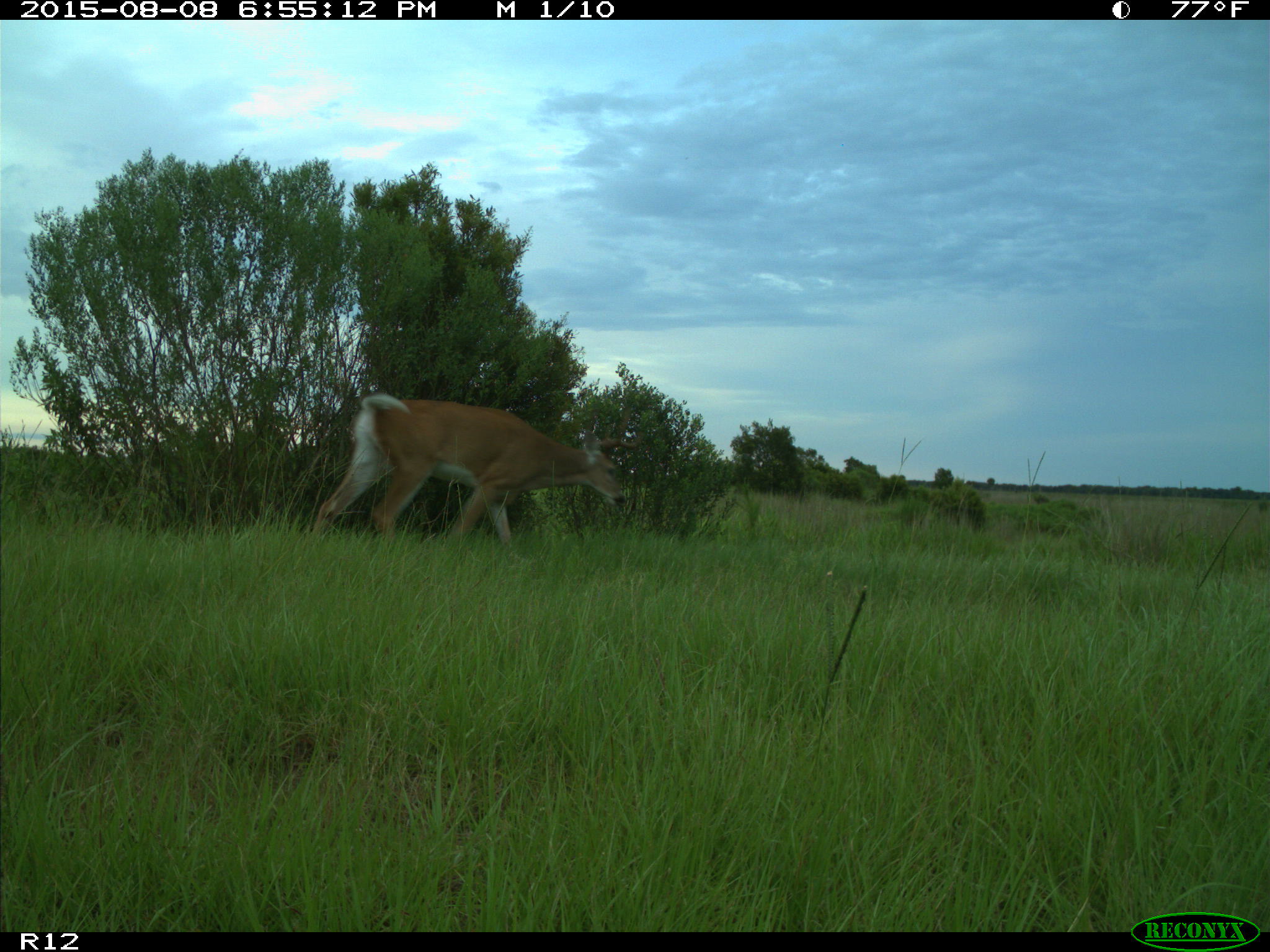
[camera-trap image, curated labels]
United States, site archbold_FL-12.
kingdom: Animalia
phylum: Chordata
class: Mammalia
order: Artiodactyla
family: Cervidae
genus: Odocoileus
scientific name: Odocoileus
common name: deer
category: unidentified deer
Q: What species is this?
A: Unidentified deer (deer) (Odocoileus).